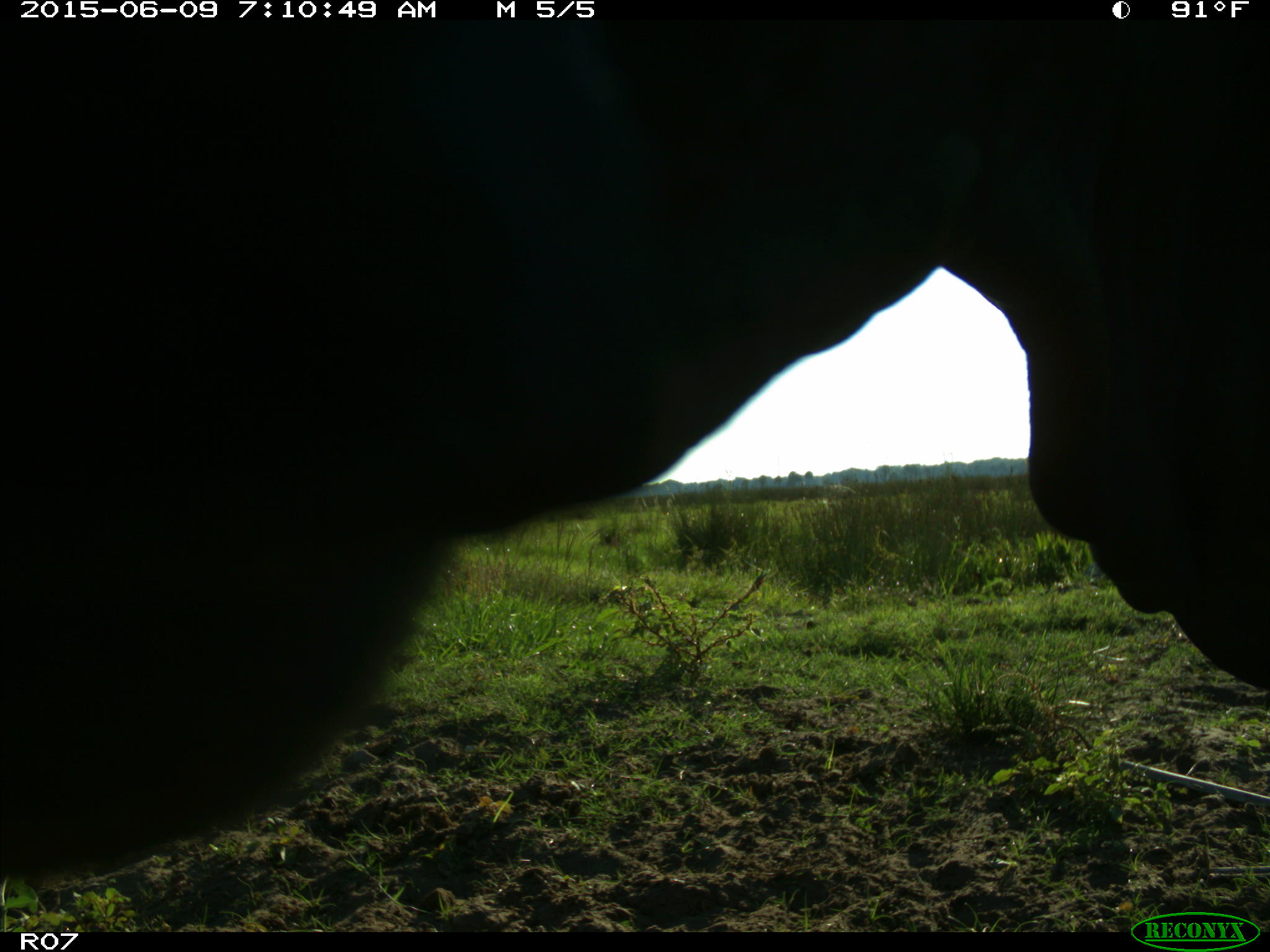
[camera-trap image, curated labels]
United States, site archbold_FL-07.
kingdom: Animalia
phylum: Chordata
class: Mammalia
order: Artiodactyla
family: Bovidae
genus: Bos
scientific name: Bos taurus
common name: domestic cow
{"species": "Bos taurus (domestic cow)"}